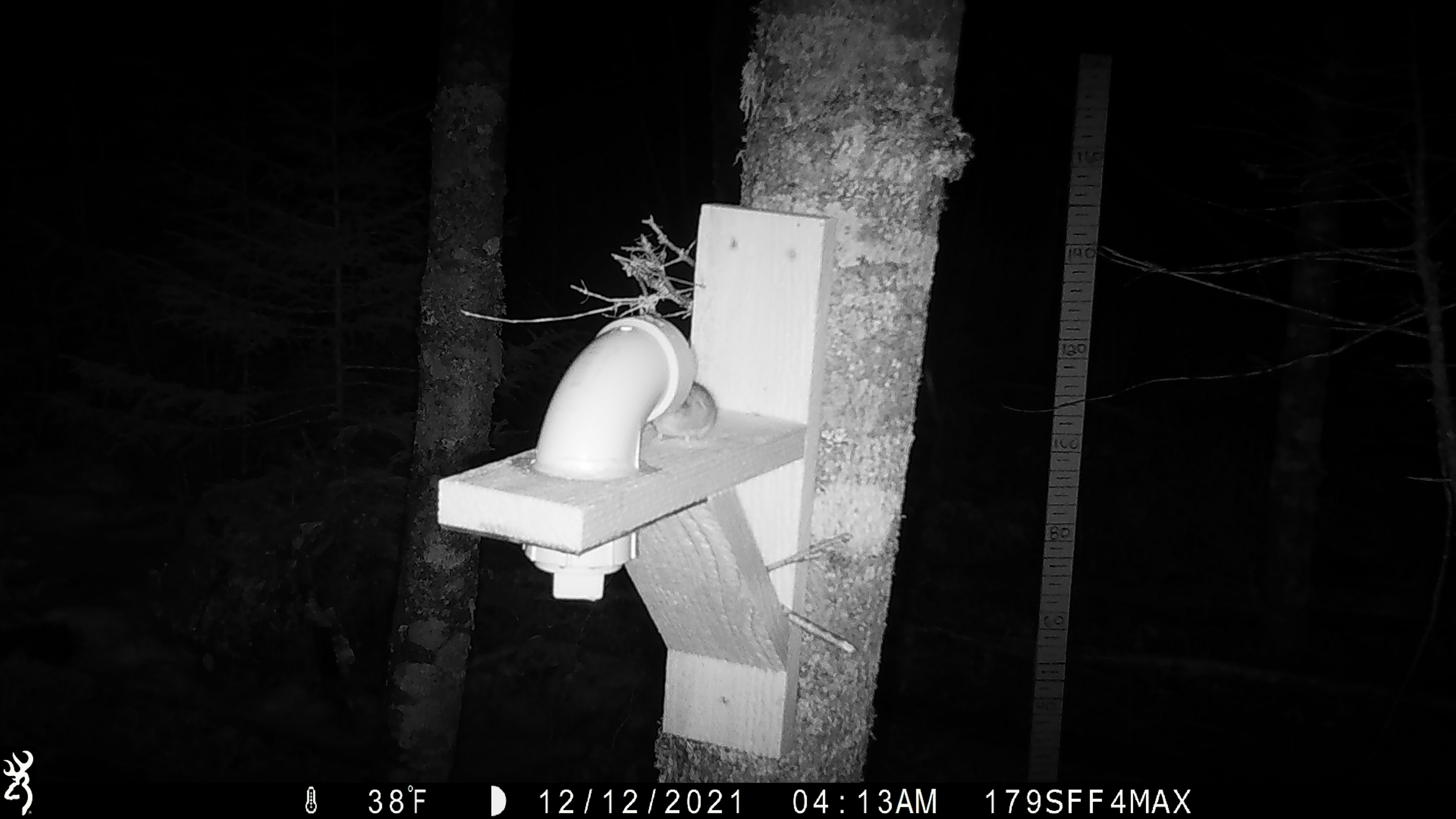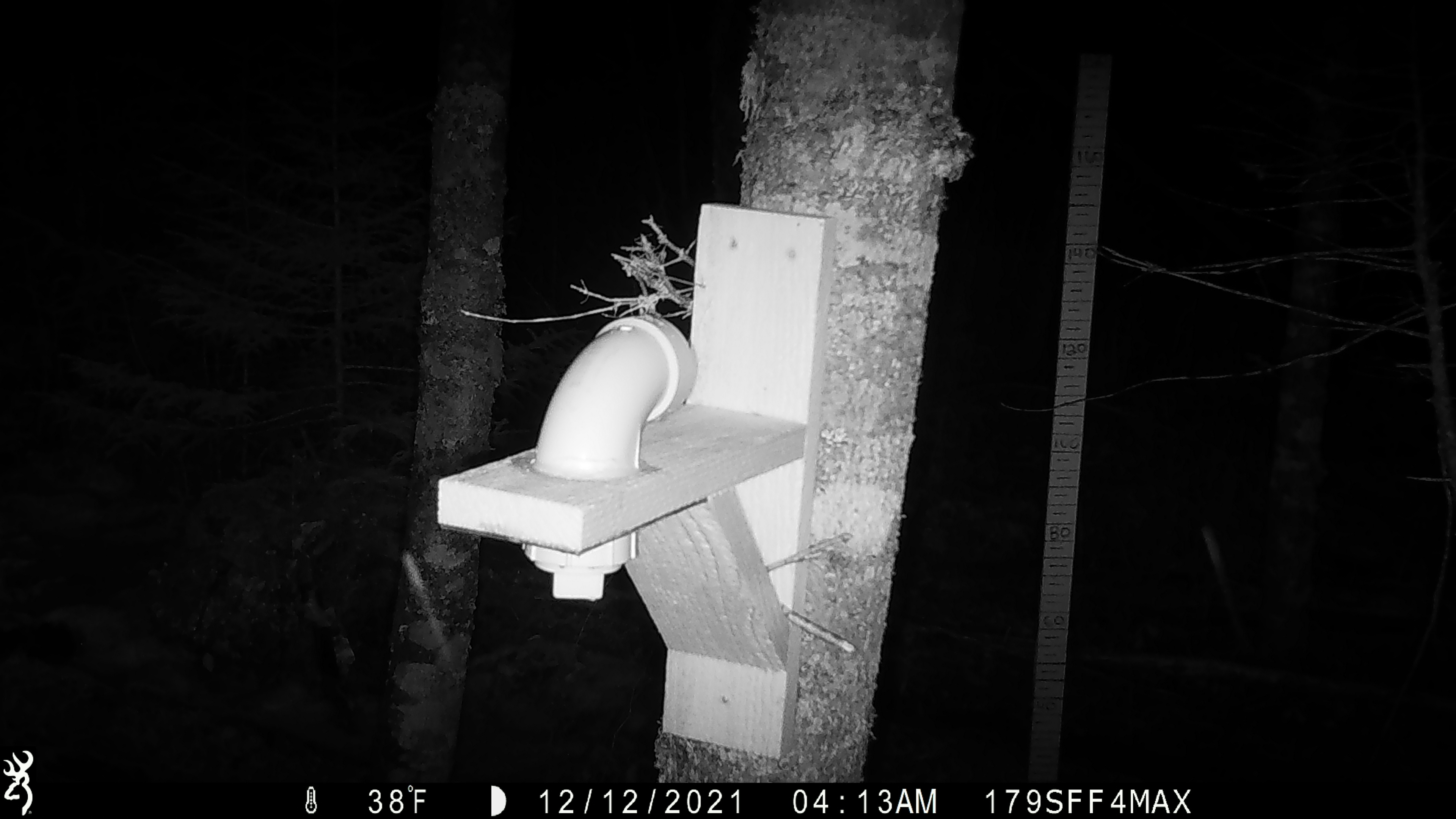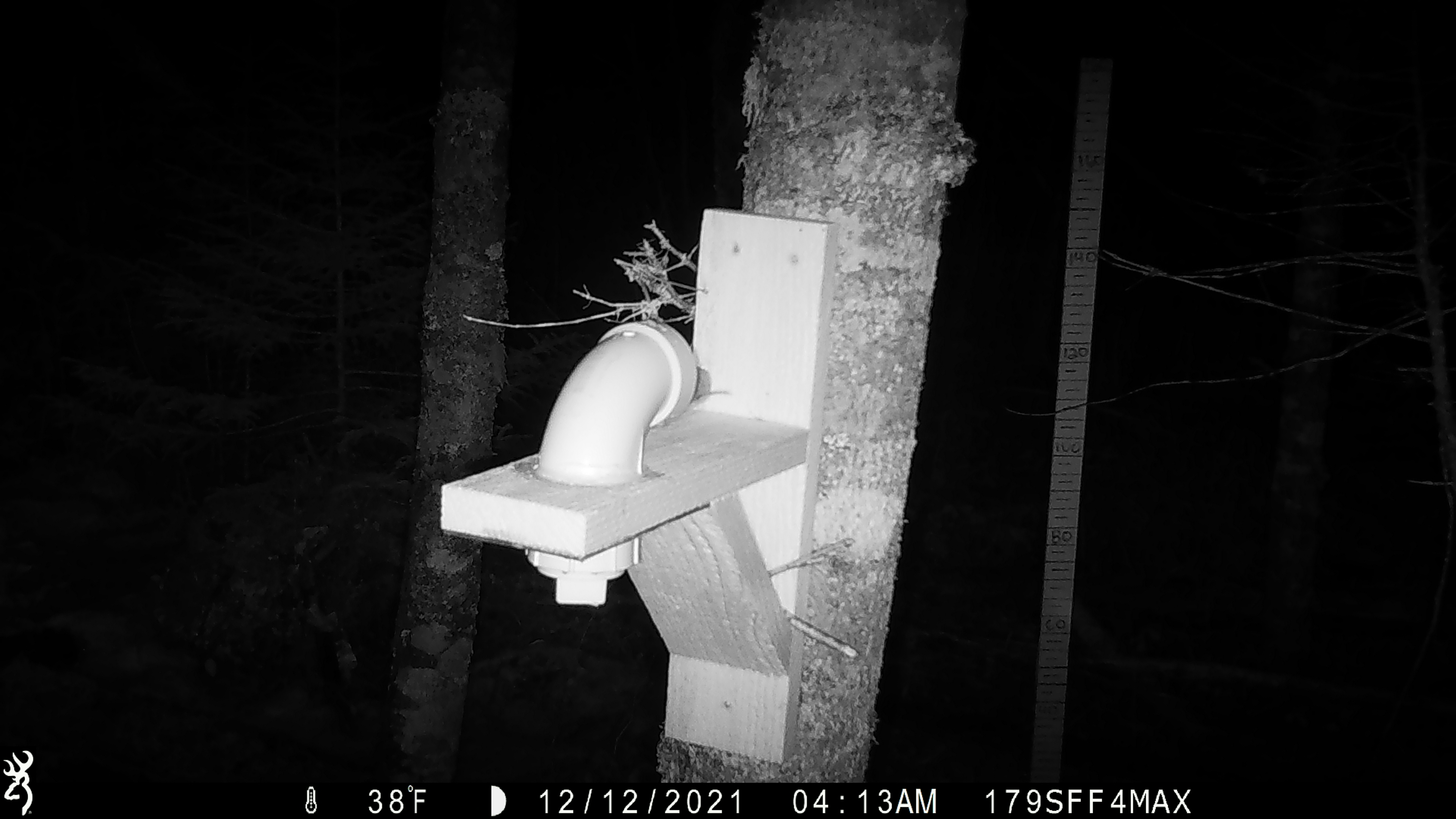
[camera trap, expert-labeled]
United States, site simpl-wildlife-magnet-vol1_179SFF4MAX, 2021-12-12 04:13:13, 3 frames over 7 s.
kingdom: Animalia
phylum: Chordata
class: Mammalia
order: Rodentia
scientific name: Rodentia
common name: mouse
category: mouse sp.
Mouse sp. (mouse) (Rodentia).